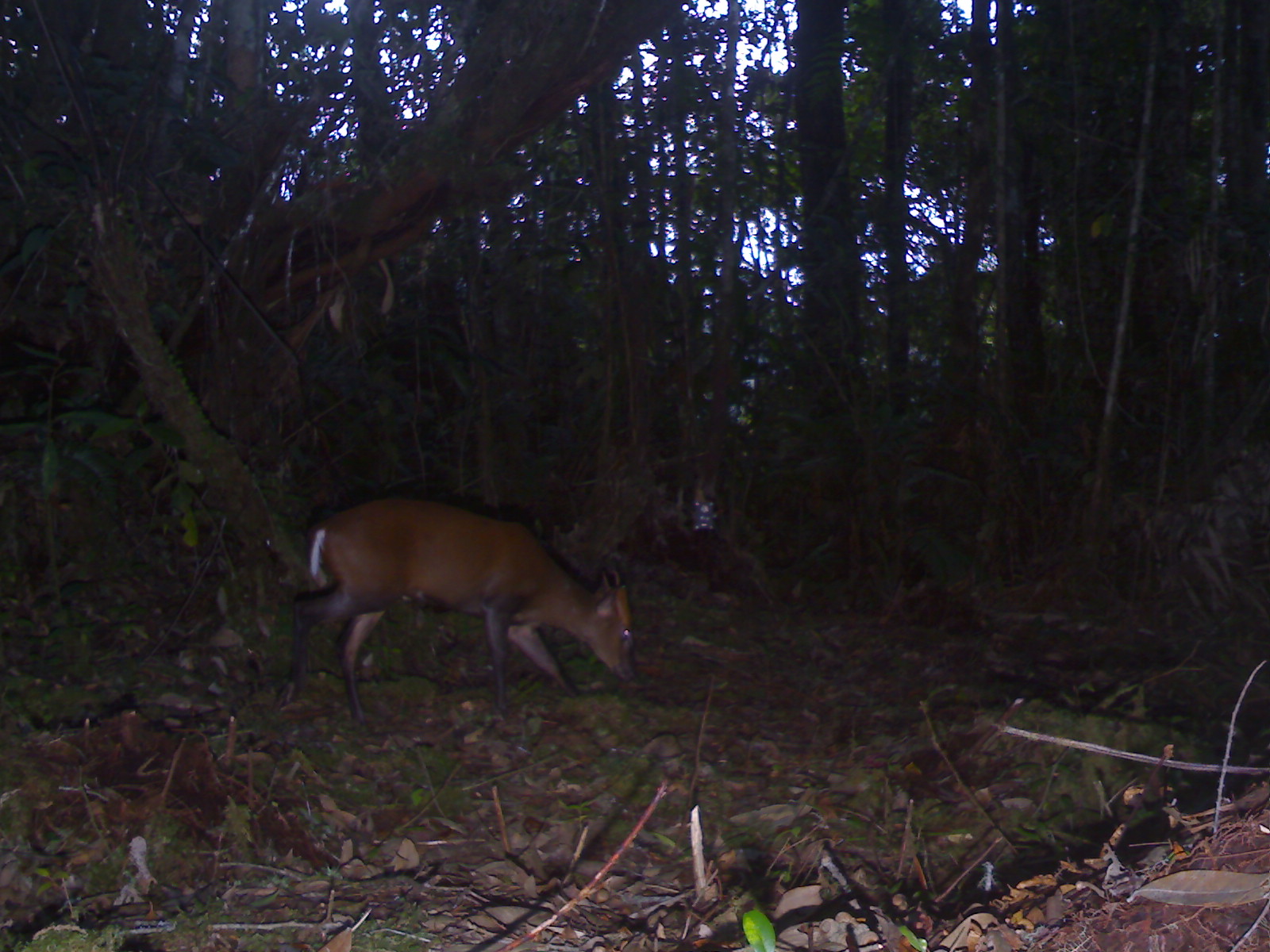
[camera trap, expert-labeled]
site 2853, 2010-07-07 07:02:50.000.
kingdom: Animalia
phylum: Chordata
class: Mammalia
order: Artiodactyla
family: Cervidae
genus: Muntiacus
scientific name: Muntiacus muntjak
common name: southern red muntjac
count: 1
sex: male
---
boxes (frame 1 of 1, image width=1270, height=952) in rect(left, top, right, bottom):
muntiacus muntjak: rect(270, 495, 635, 722)